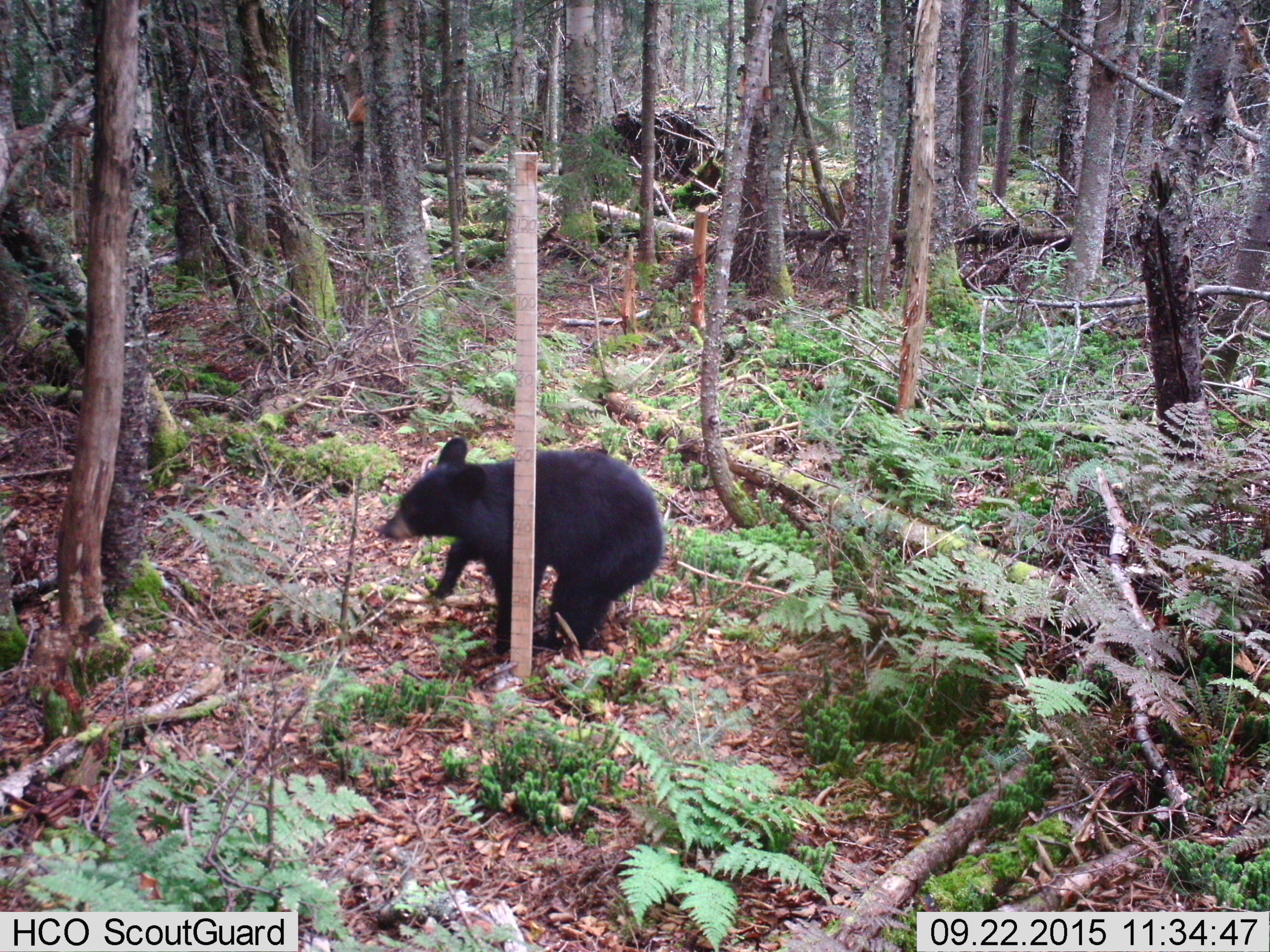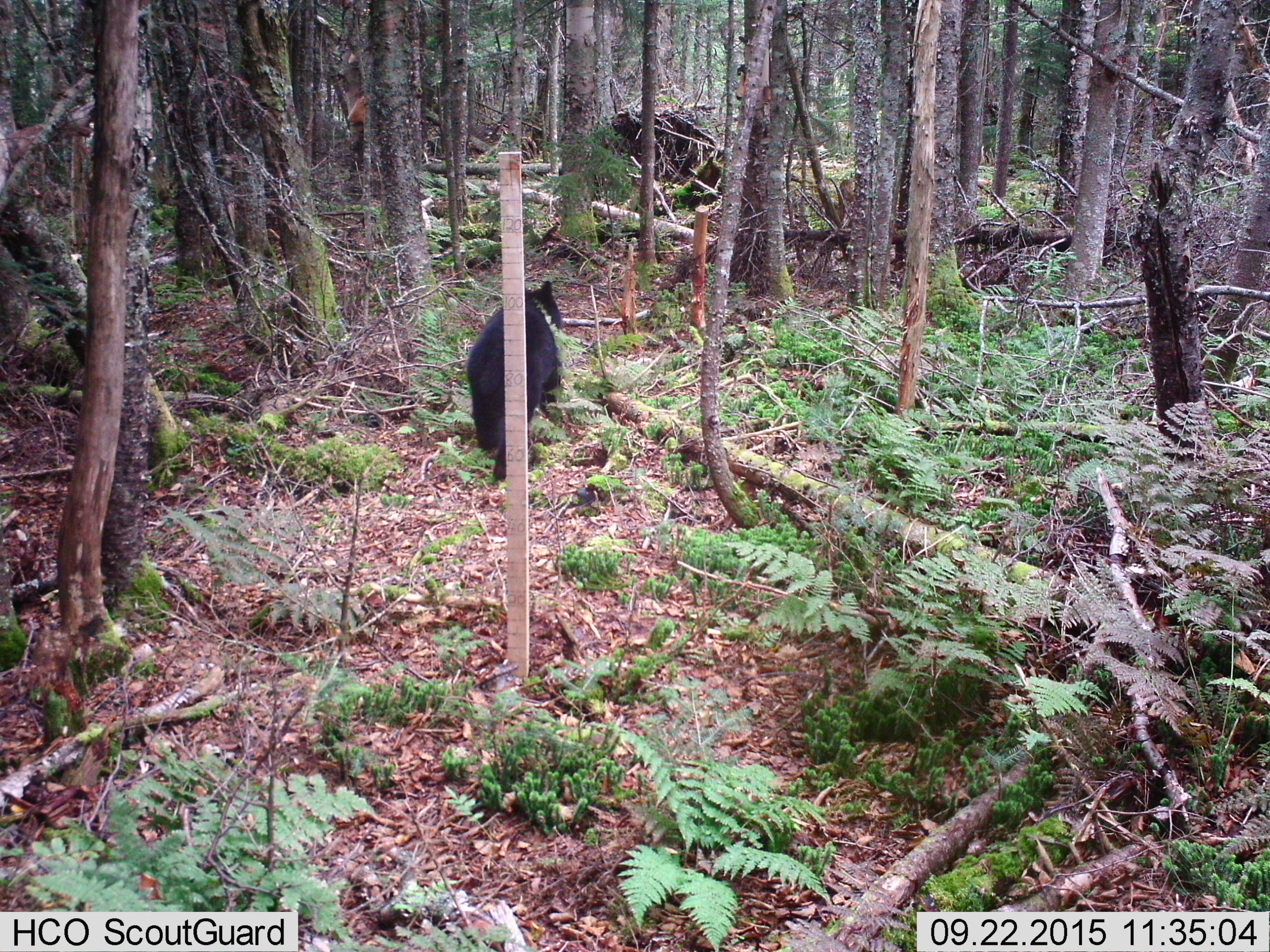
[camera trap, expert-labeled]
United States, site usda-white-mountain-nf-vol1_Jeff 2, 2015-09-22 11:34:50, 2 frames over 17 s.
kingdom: Animalia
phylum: Chordata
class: Mammalia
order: Carnivora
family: Ursidae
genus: Ursus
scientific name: Ursus americanus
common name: black bear